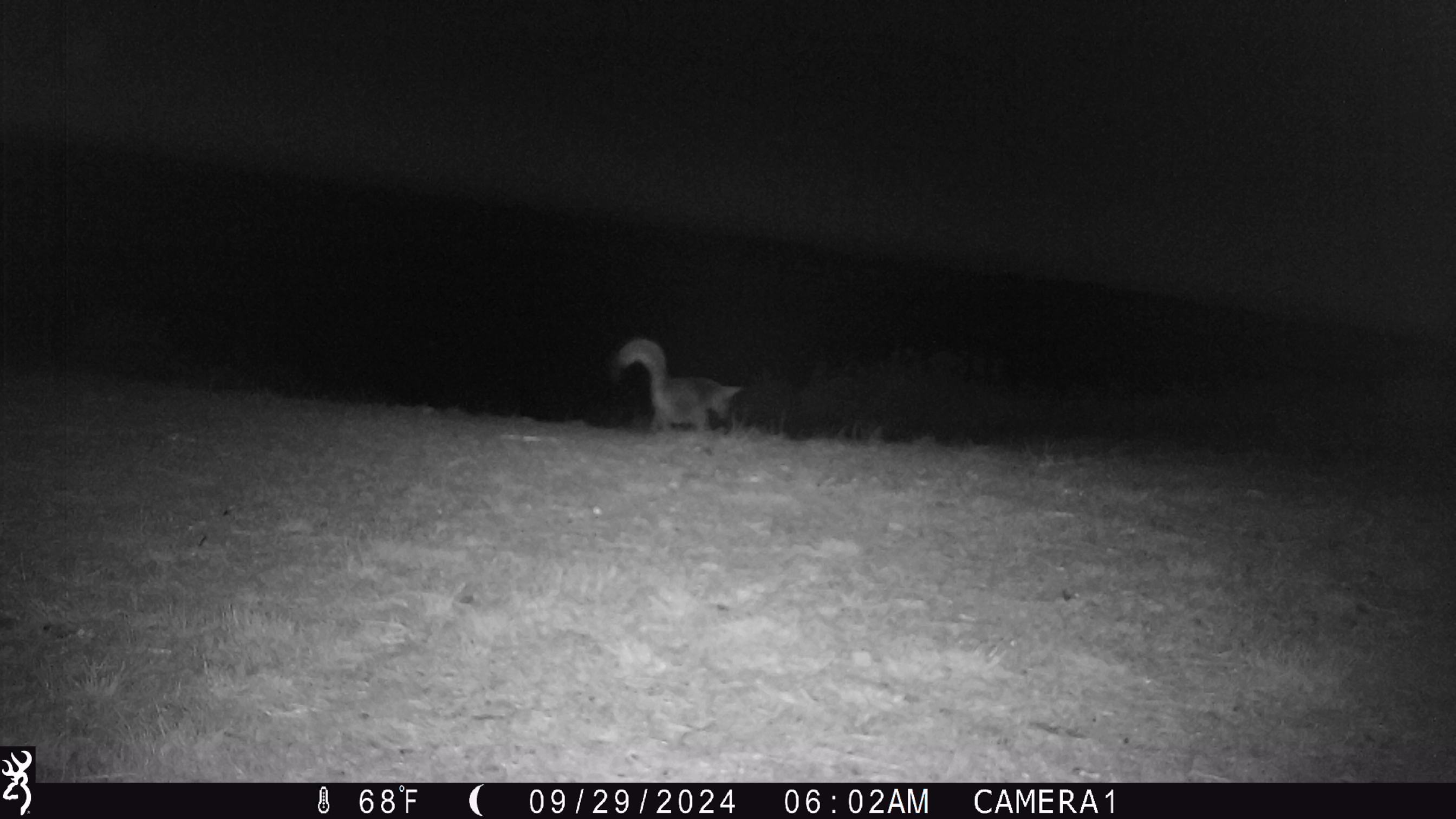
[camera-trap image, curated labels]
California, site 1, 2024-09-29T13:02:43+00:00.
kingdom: Animalia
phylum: Chordata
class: Mammalia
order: Carnivora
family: Canidae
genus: Urocyon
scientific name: Urocyon cinereoargenteus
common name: gray fox